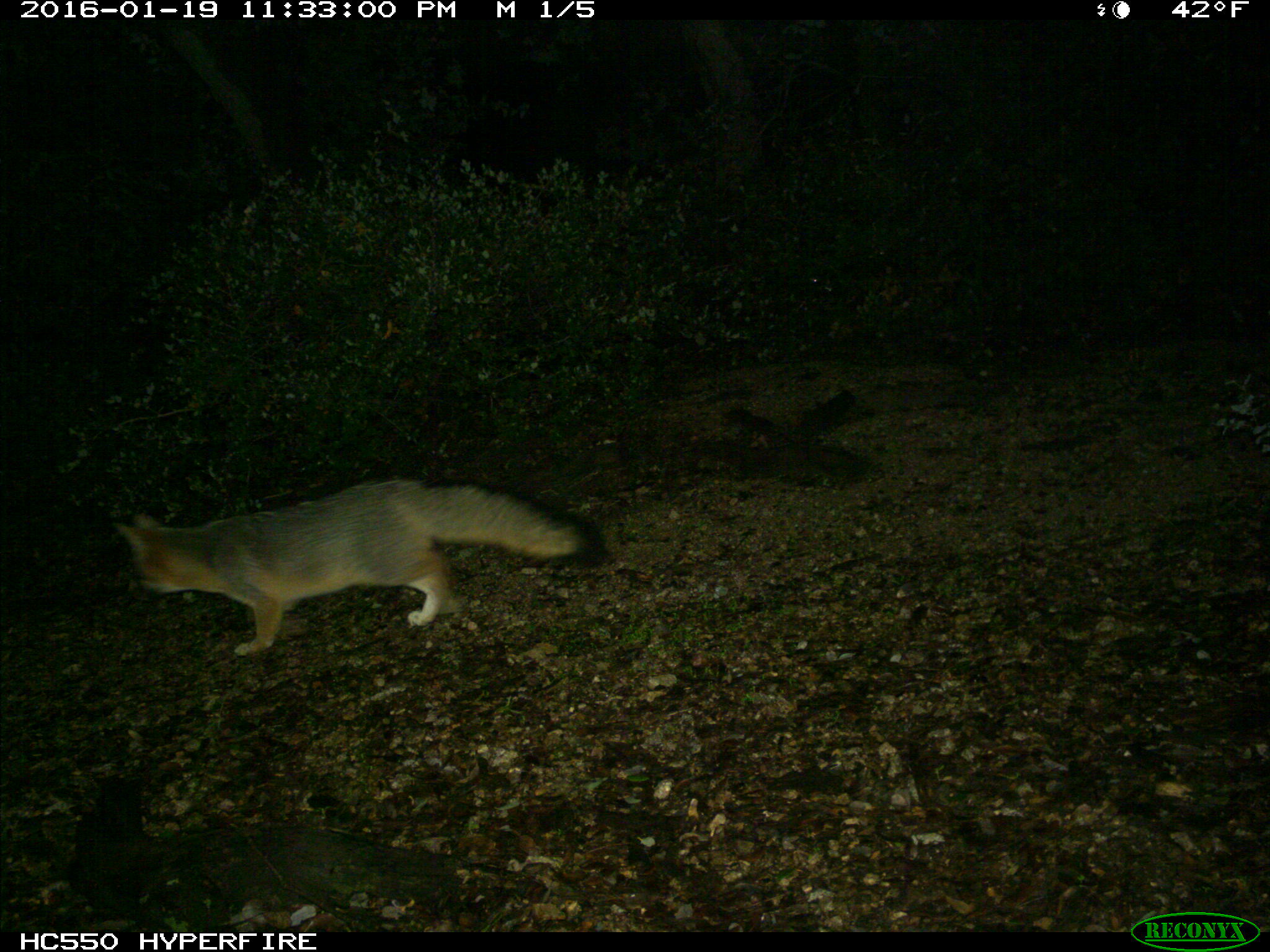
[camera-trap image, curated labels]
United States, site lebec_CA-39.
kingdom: Animalia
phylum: Chordata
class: Mammalia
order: Carnivora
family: Canidae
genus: Urocyon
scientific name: Urocyon cinereoargenteus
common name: gray fox